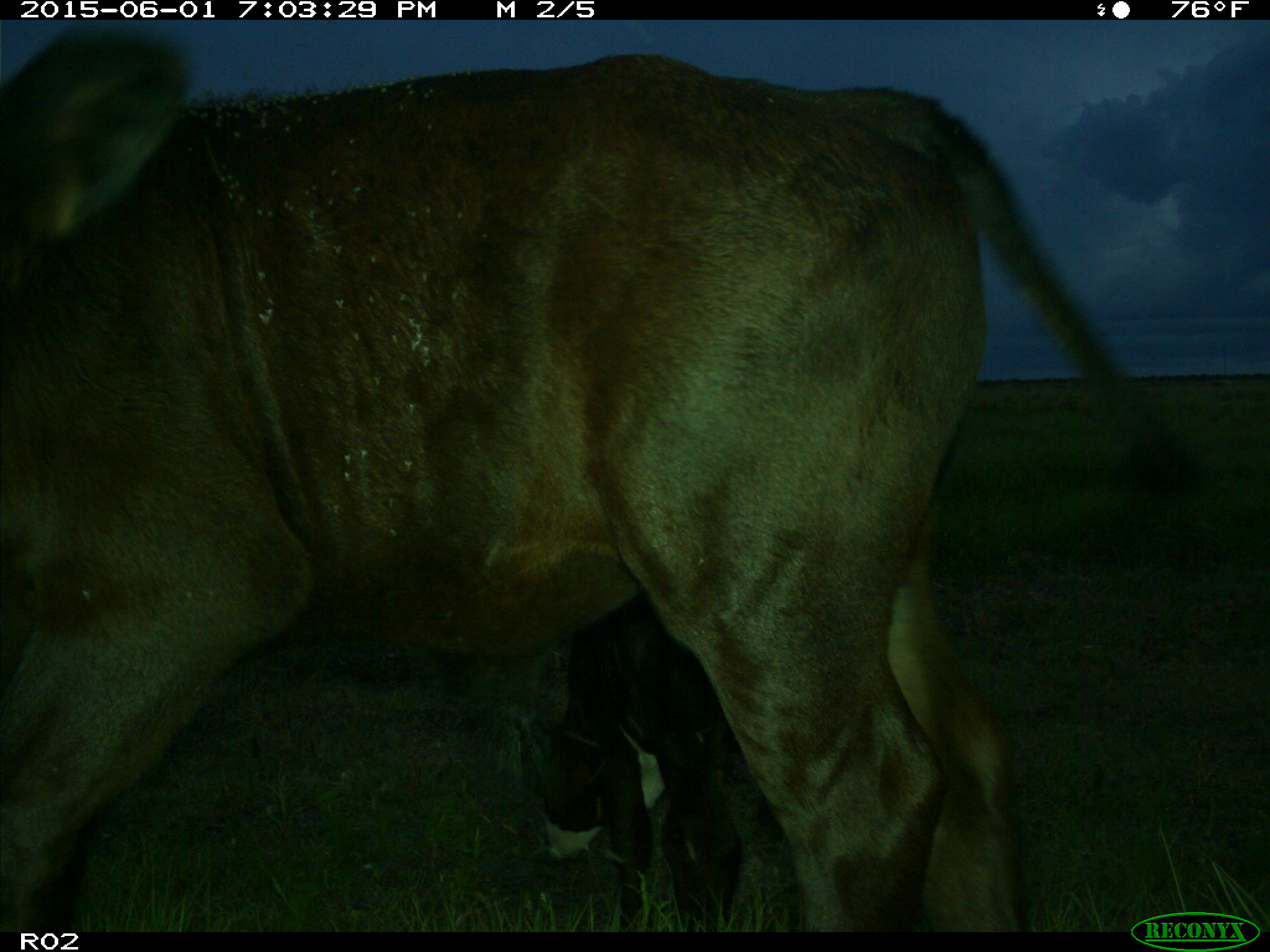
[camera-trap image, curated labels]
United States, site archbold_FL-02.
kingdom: Animalia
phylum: Chordata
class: Mammalia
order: Artiodactyla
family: Bovidae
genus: Bos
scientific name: Bos taurus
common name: domestic cow